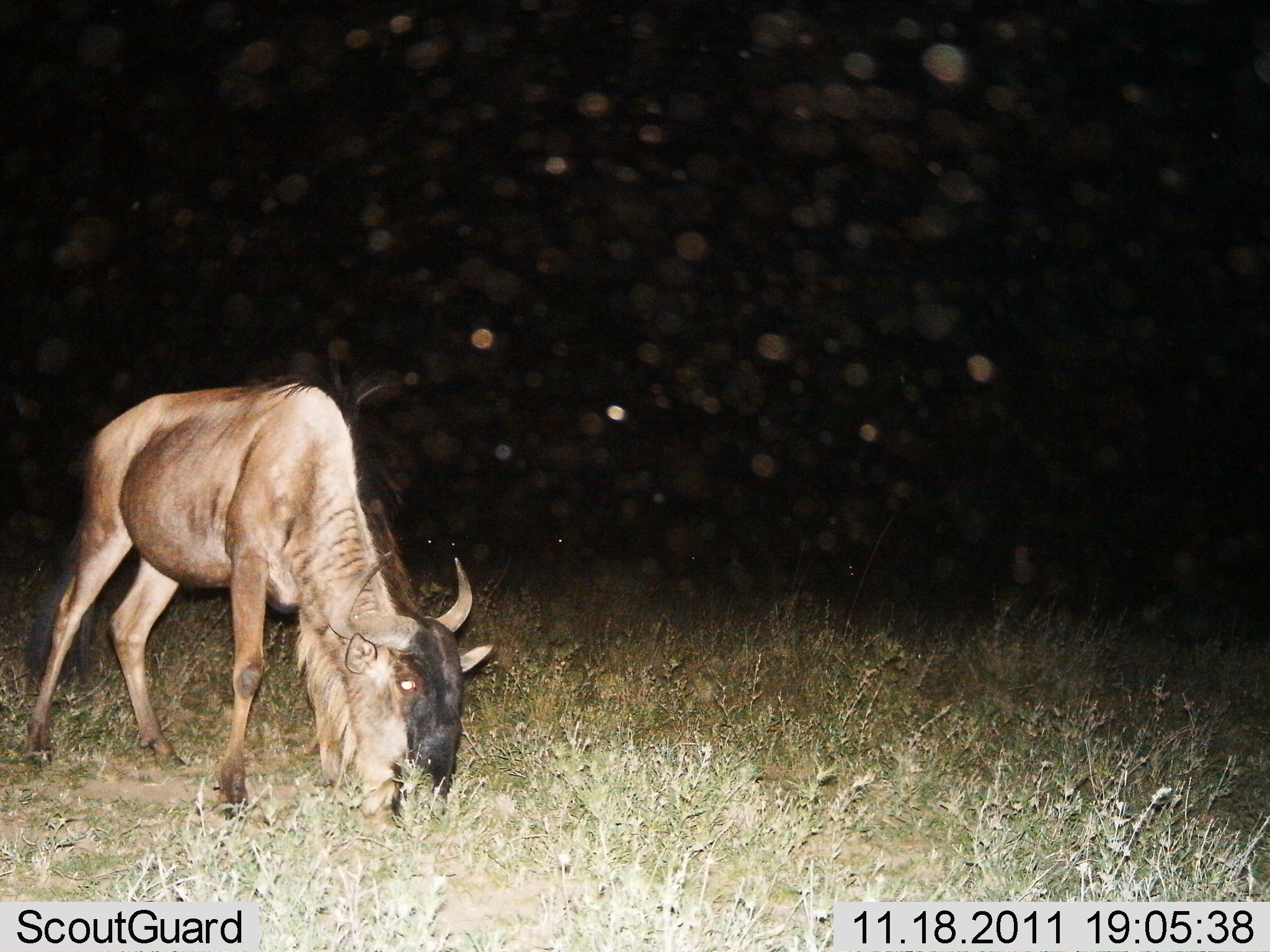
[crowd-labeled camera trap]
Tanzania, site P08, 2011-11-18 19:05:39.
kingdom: Animalia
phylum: Chordata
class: Mammalia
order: Artiodactyla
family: Bovidae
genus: Connochaetes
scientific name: Connochaetes taurinus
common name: blue wildebeest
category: wildebeest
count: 1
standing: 45%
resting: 0%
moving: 0%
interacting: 0%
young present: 0%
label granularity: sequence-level